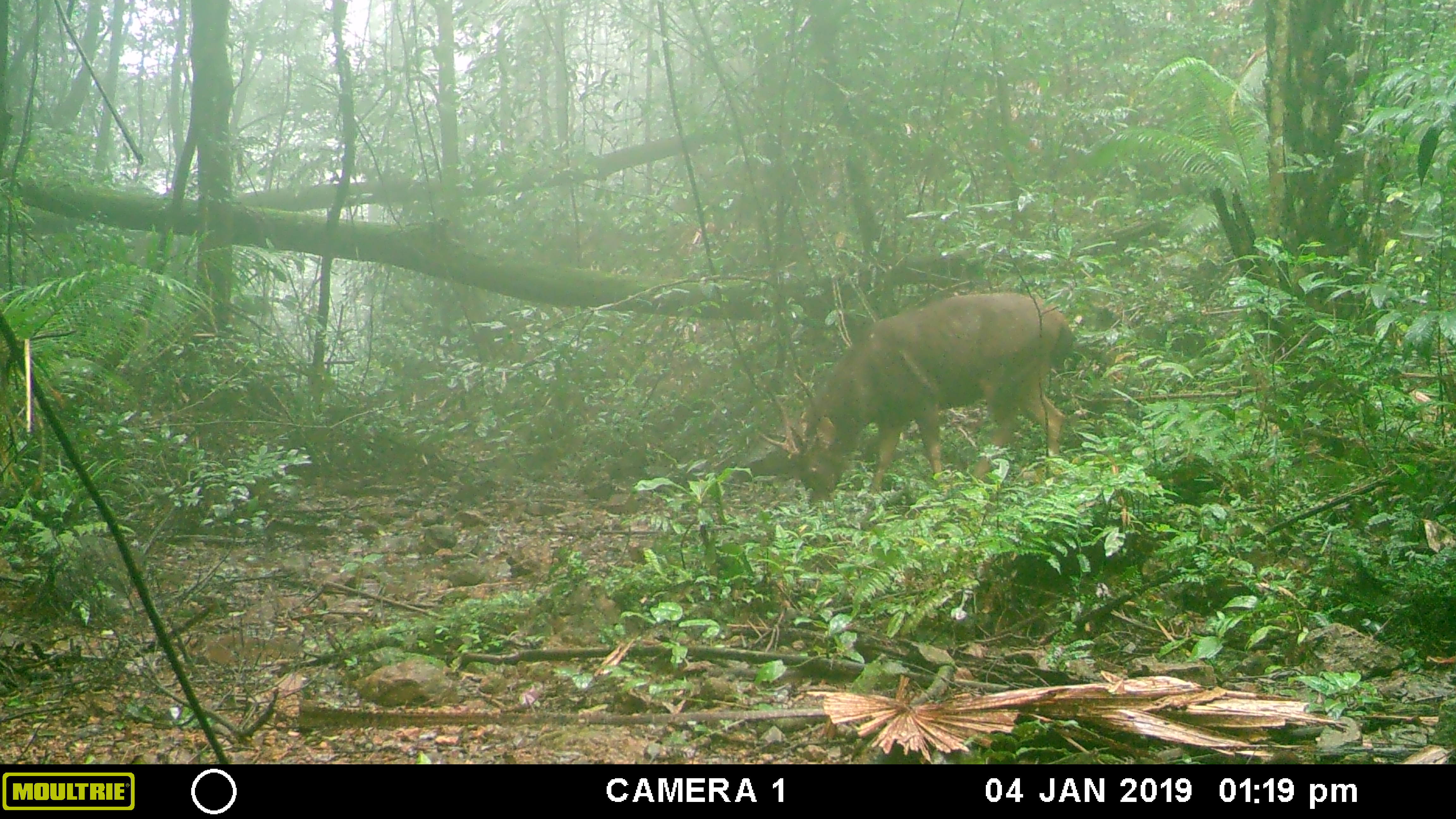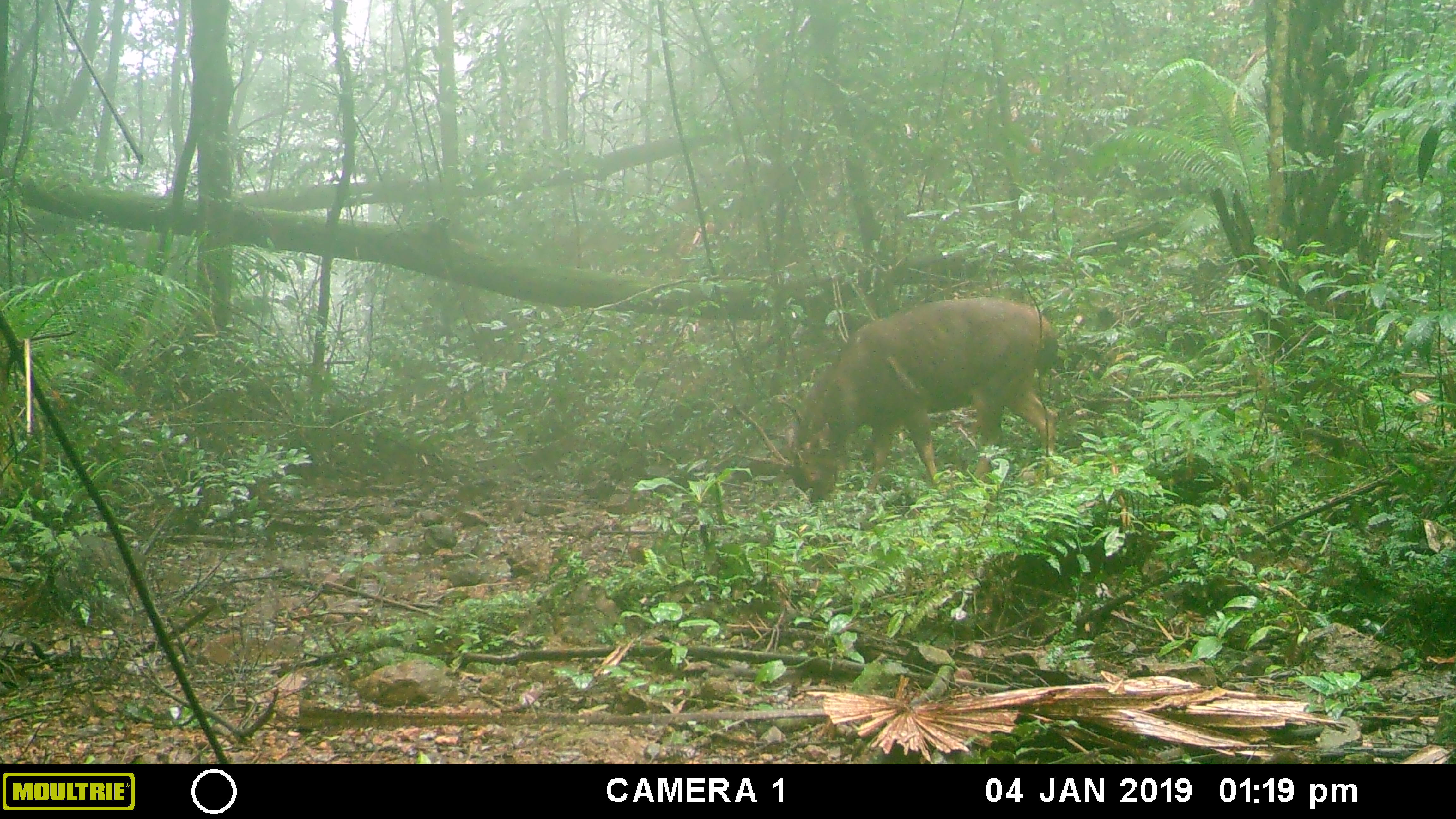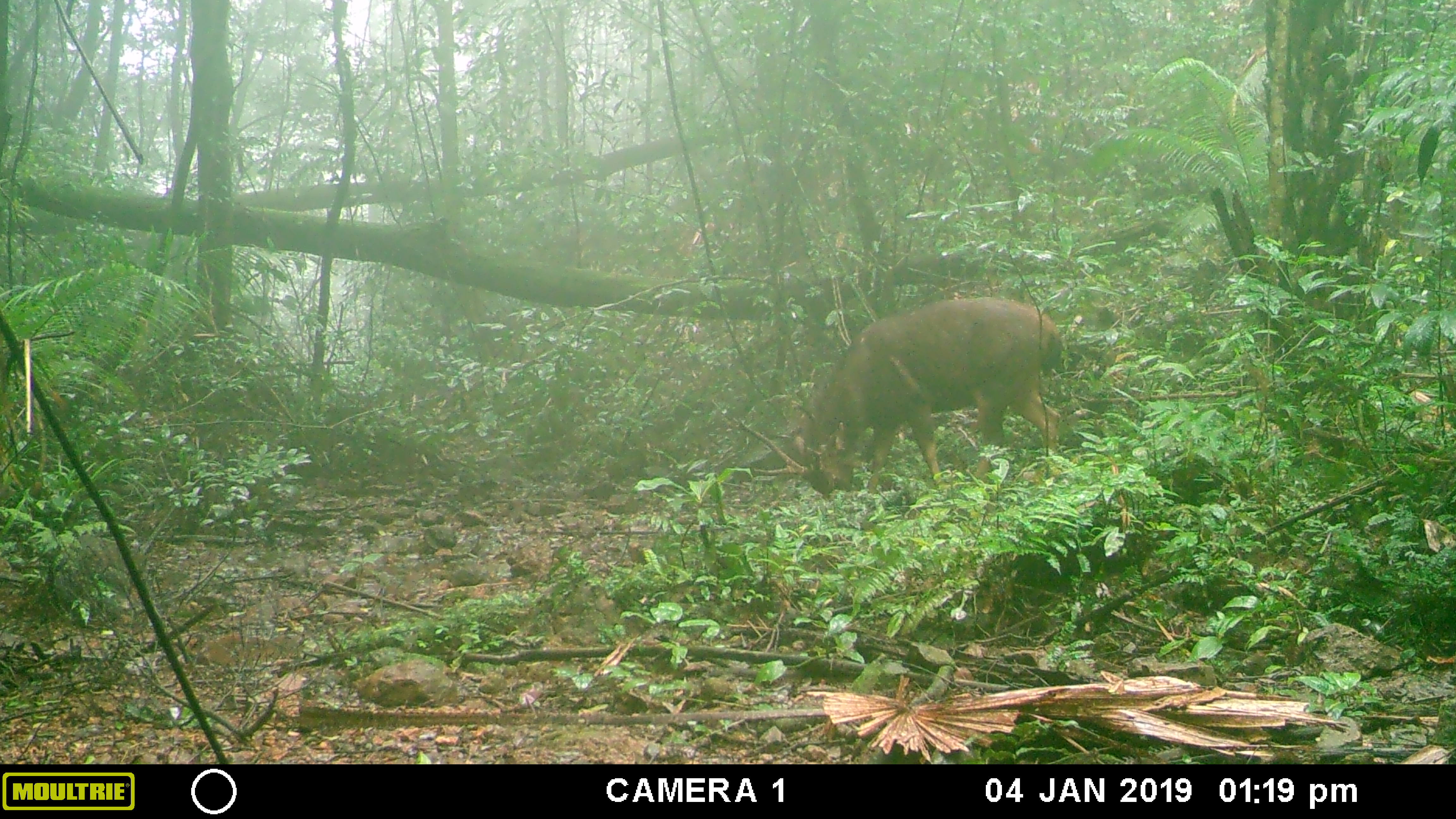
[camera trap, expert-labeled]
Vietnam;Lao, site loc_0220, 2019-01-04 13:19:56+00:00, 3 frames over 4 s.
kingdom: Animalia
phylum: Chordata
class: Mammalia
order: Artiodactyla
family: Cervidae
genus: Rusa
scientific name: Rusa unicolor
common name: sambar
Sambar (Rusa unicolor). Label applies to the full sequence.